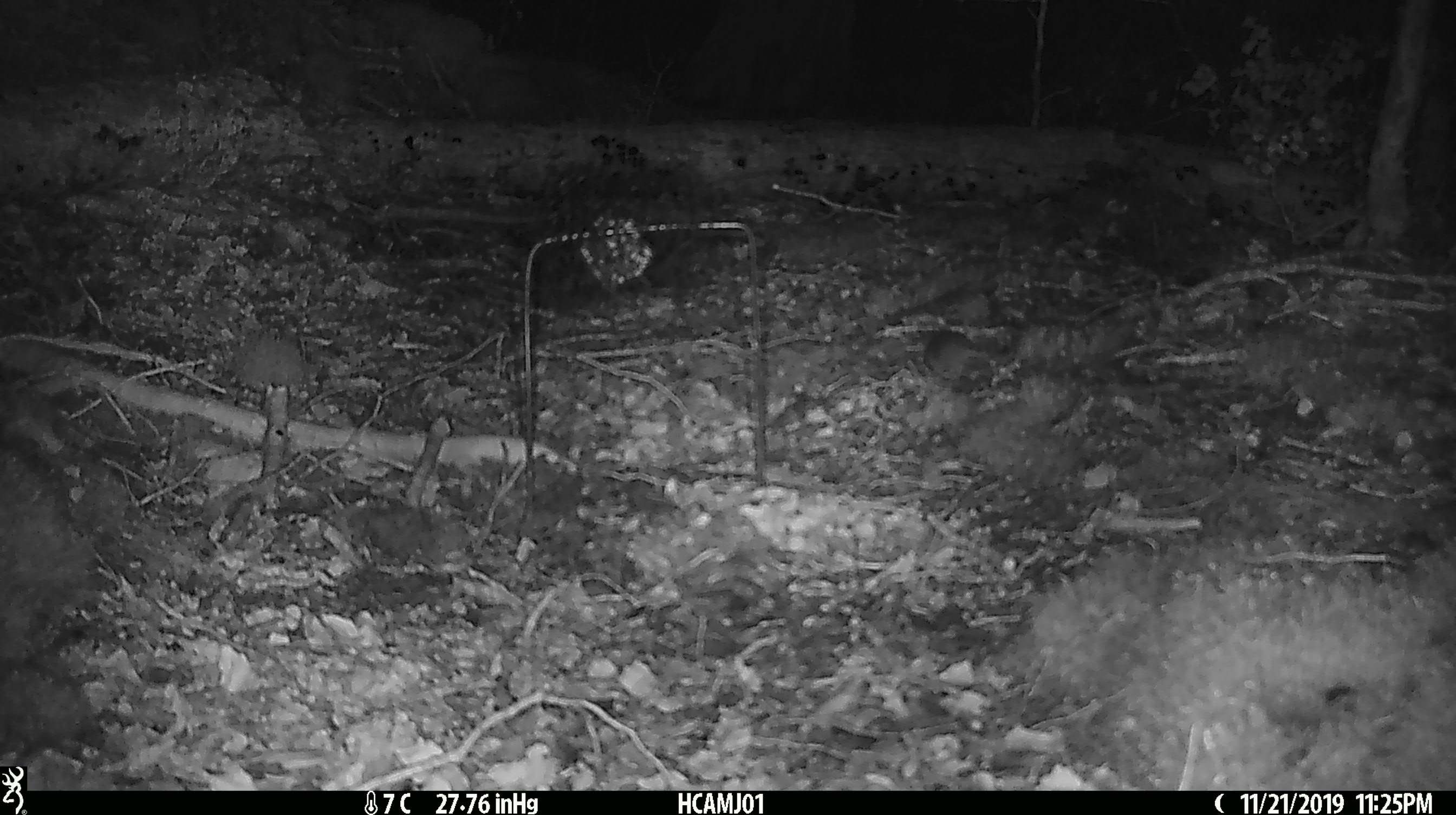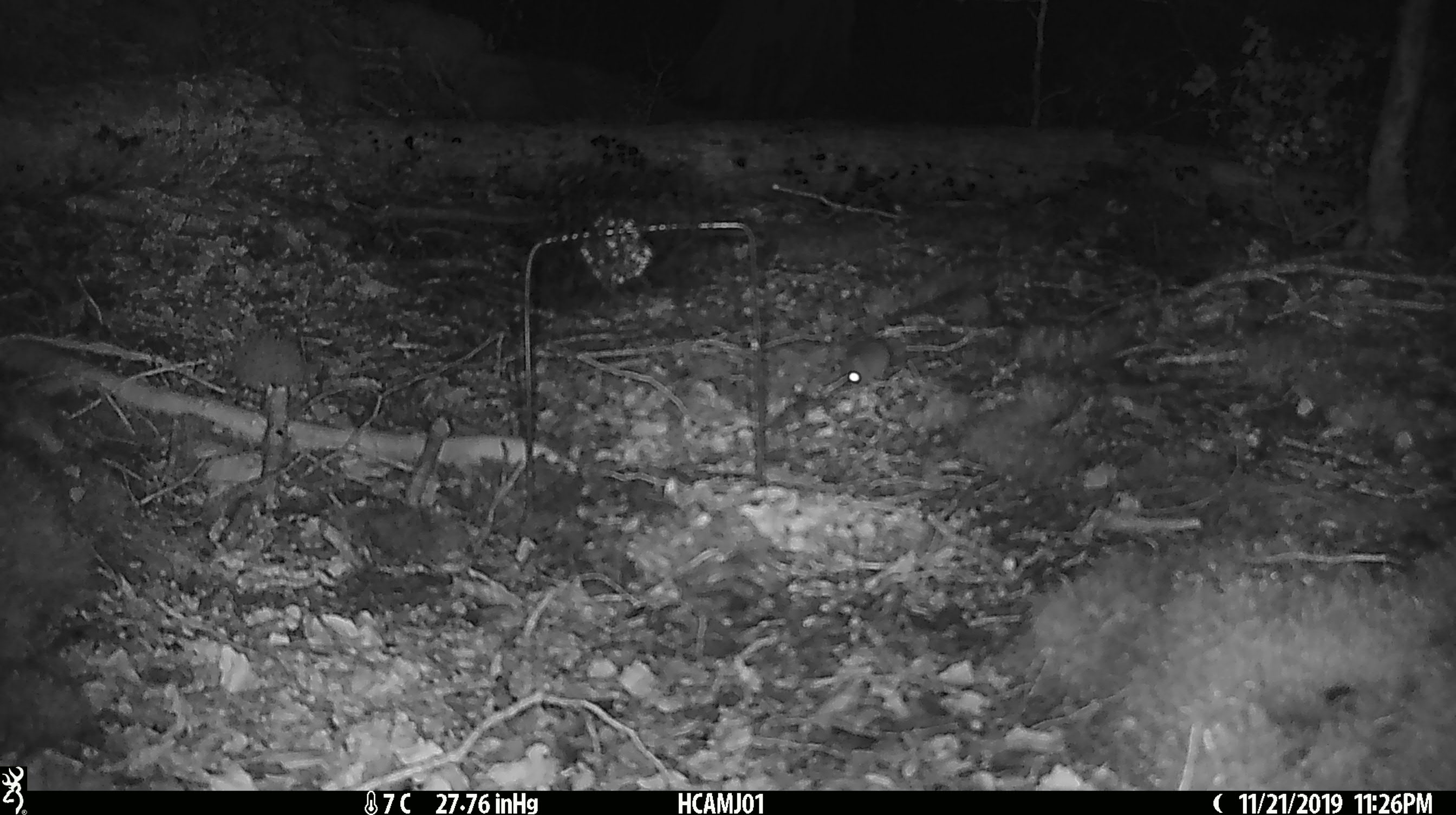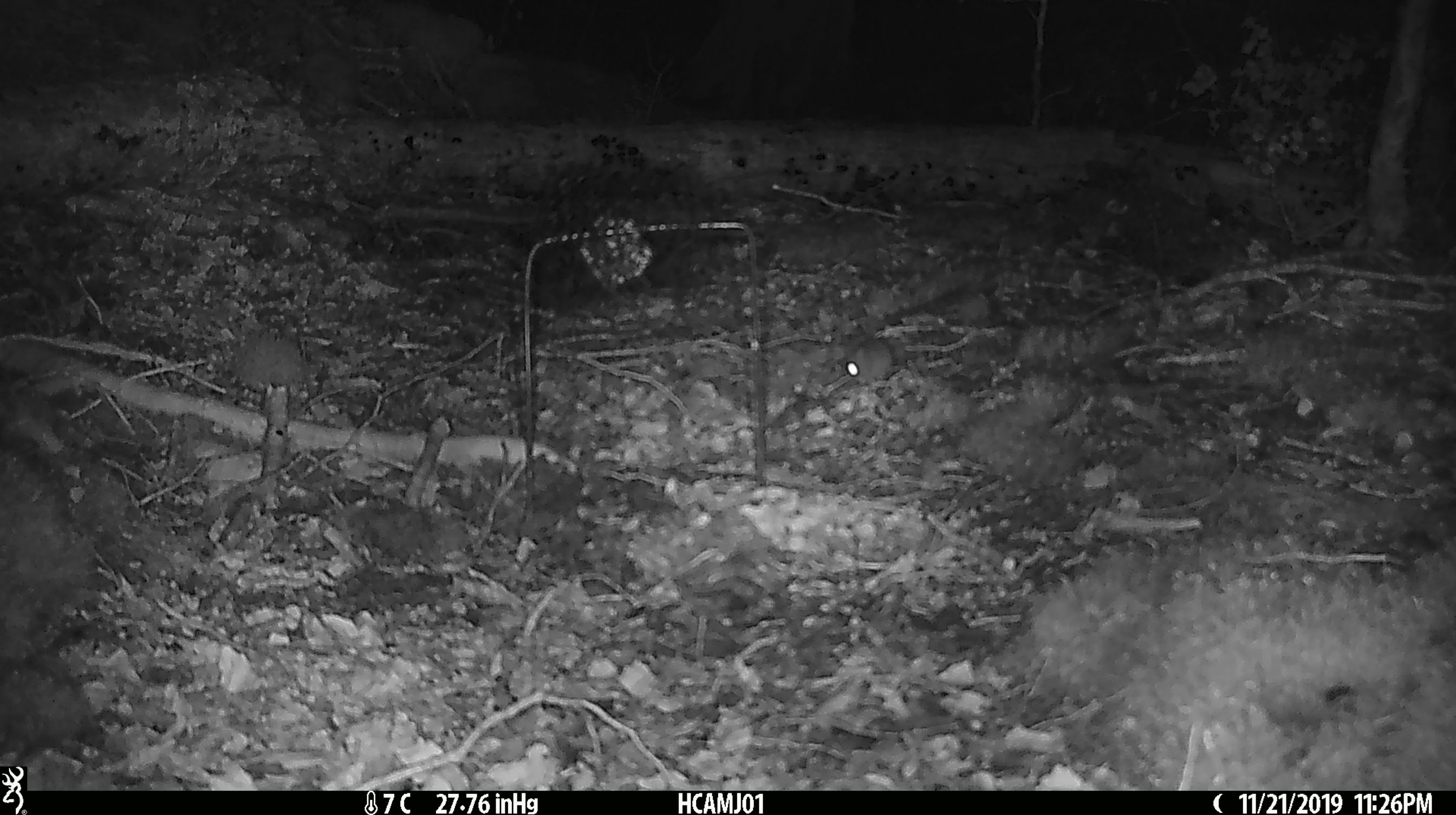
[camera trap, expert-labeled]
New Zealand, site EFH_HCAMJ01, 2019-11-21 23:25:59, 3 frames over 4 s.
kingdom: Animalia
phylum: Chordata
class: Mammalia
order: Rodentia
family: Muridae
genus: Mus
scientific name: Mus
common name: mouse